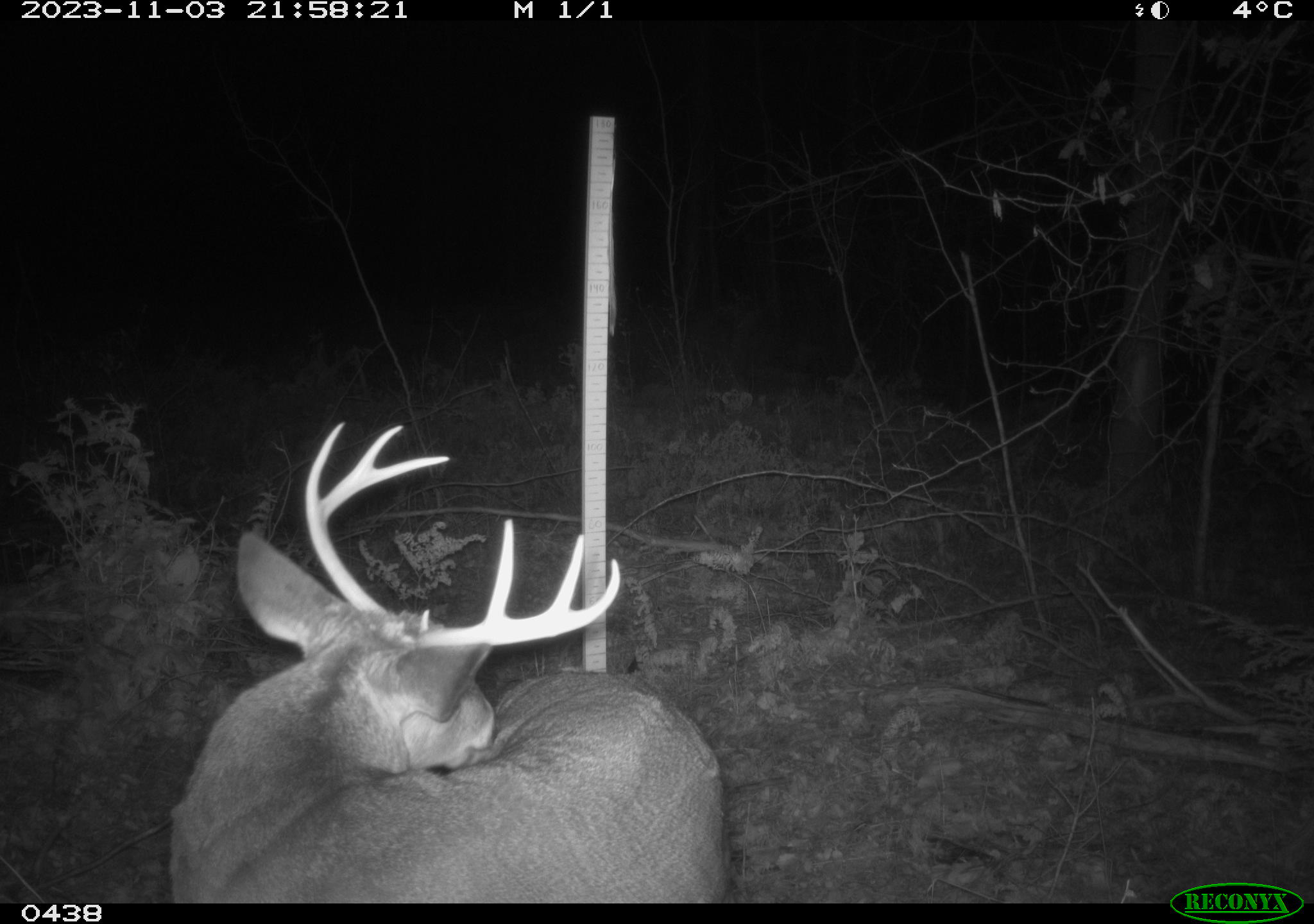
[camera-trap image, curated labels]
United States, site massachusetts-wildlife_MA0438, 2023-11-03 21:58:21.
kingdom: Animalia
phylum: Chordata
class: Mammalia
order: Artiodactyla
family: Cervidae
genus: Odocoileus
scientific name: Odocoileus virginianus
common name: white-tailed deer